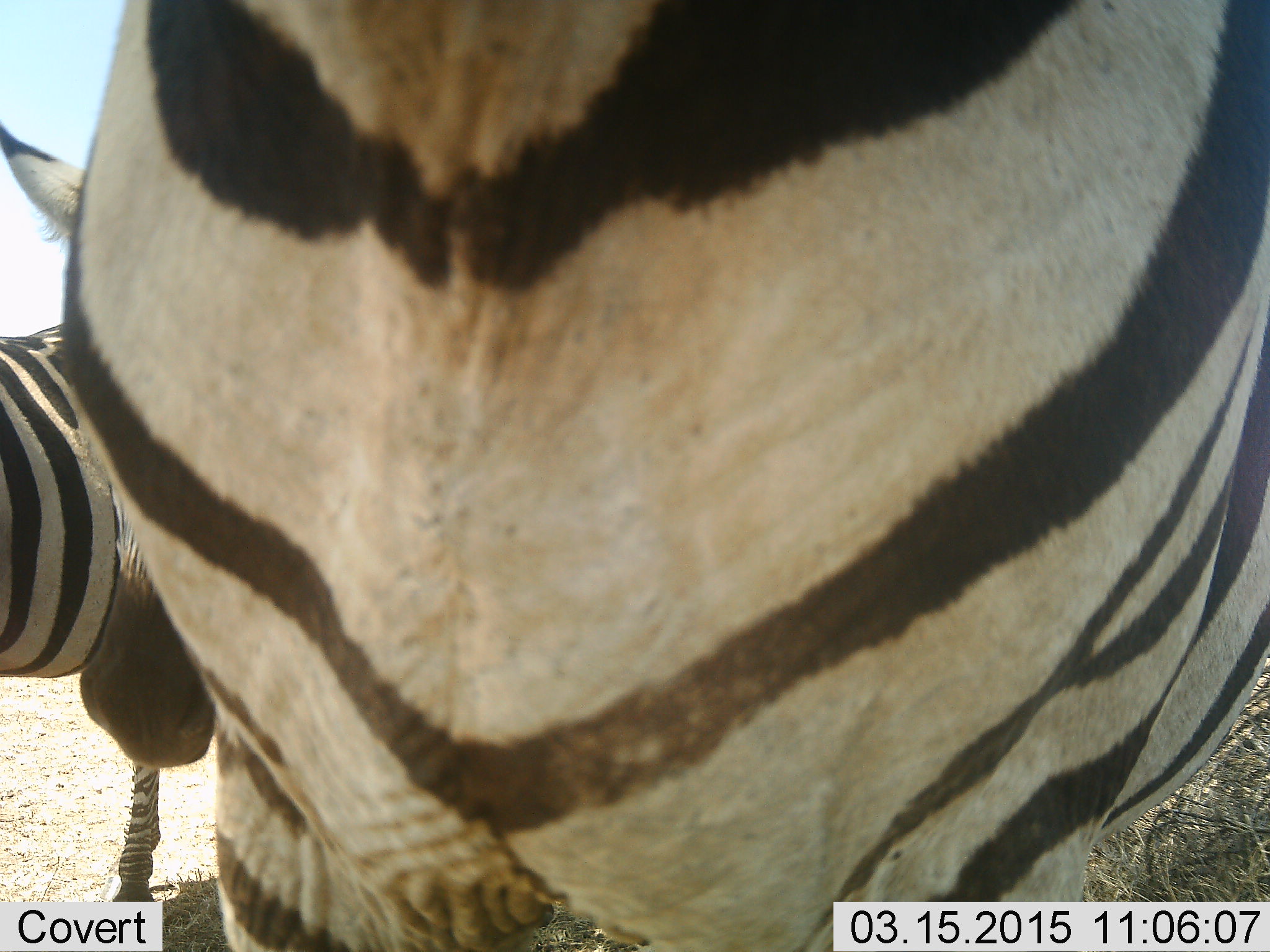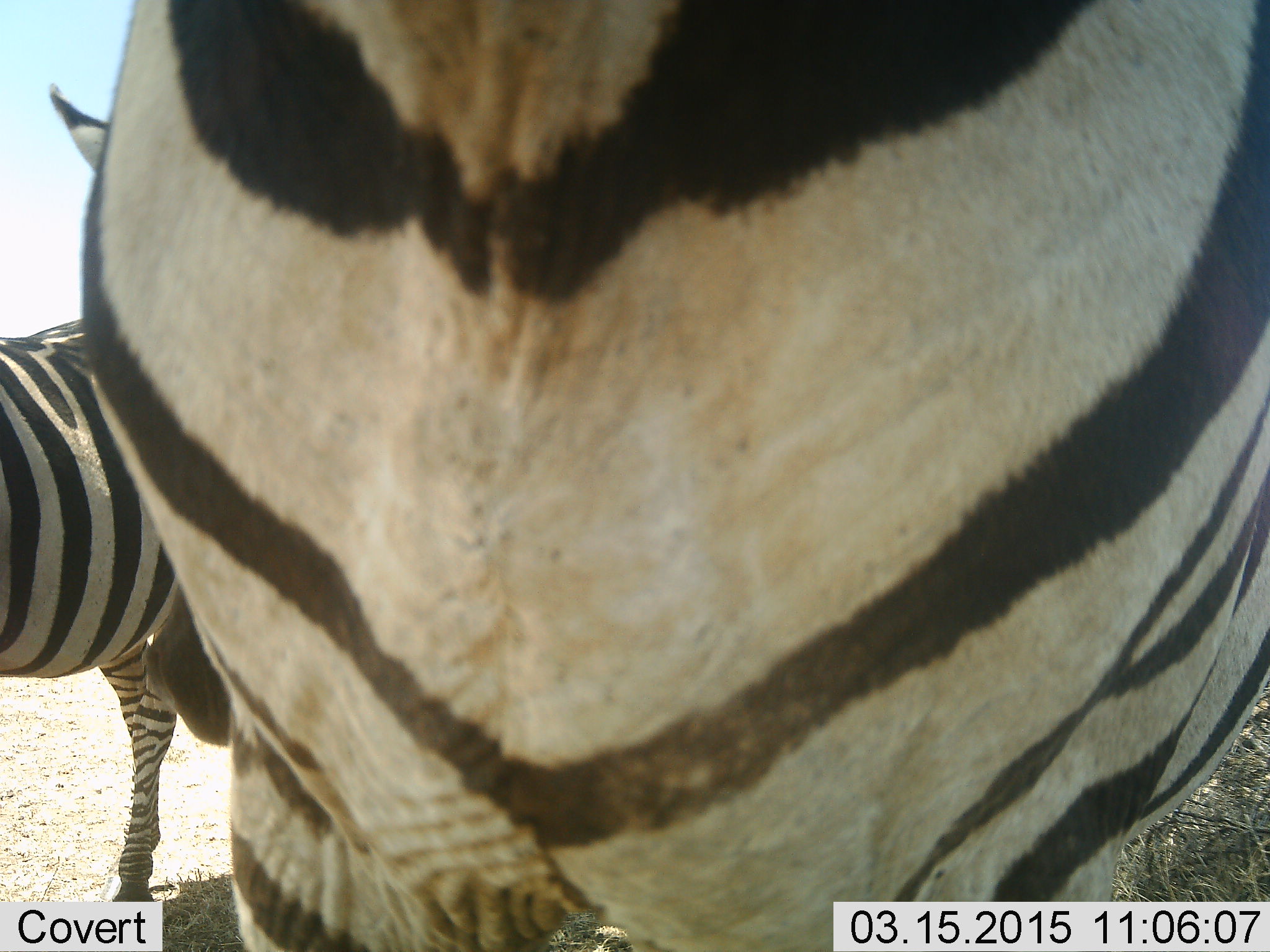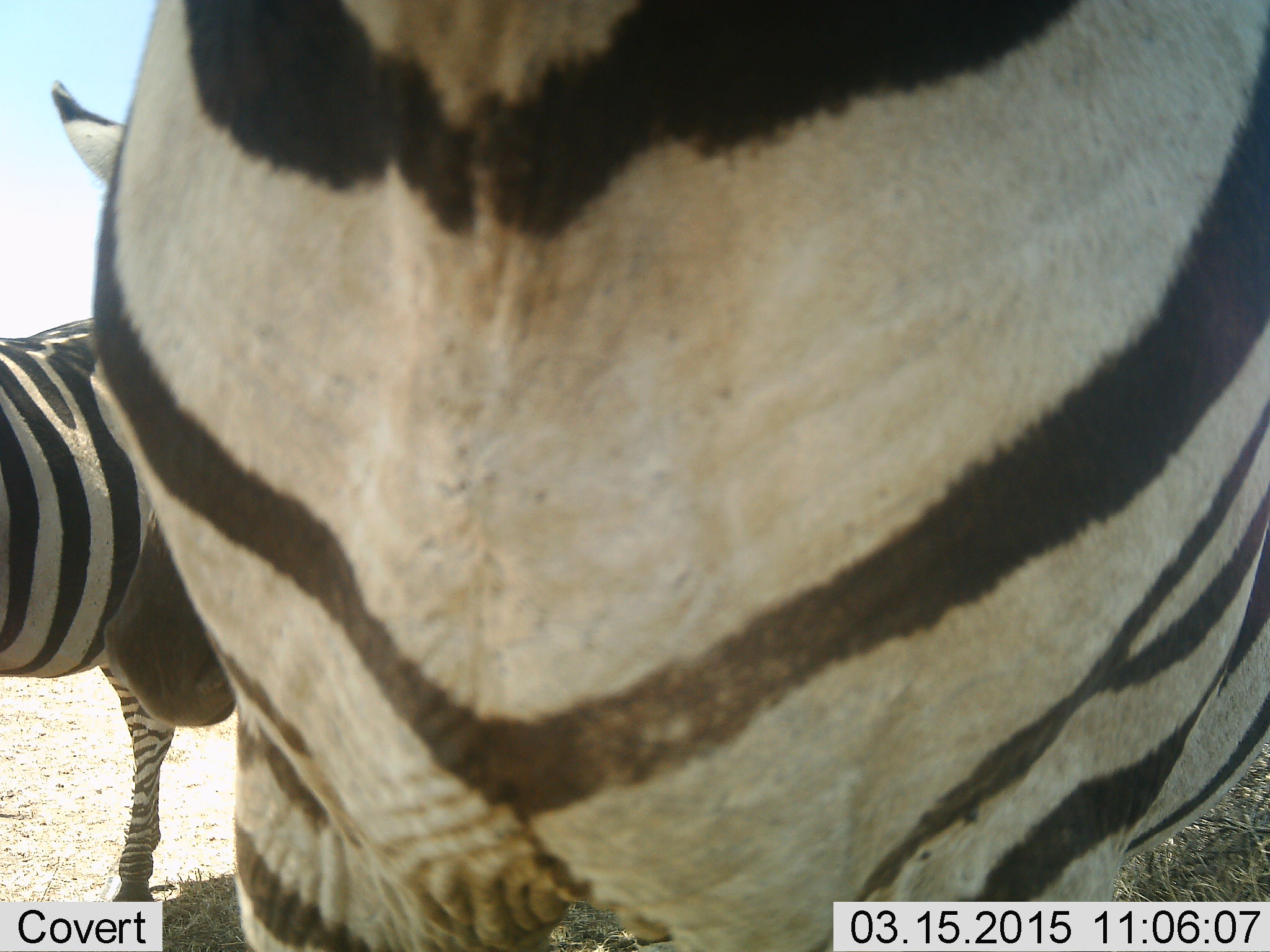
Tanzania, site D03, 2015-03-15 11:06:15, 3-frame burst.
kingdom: Animalia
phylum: Chordata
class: Mammalia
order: Perissodactyla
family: Equidae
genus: Equus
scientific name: Equus quagga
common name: plains zebra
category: zebra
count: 2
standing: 100%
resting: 0%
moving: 0%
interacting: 0%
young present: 0%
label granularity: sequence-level